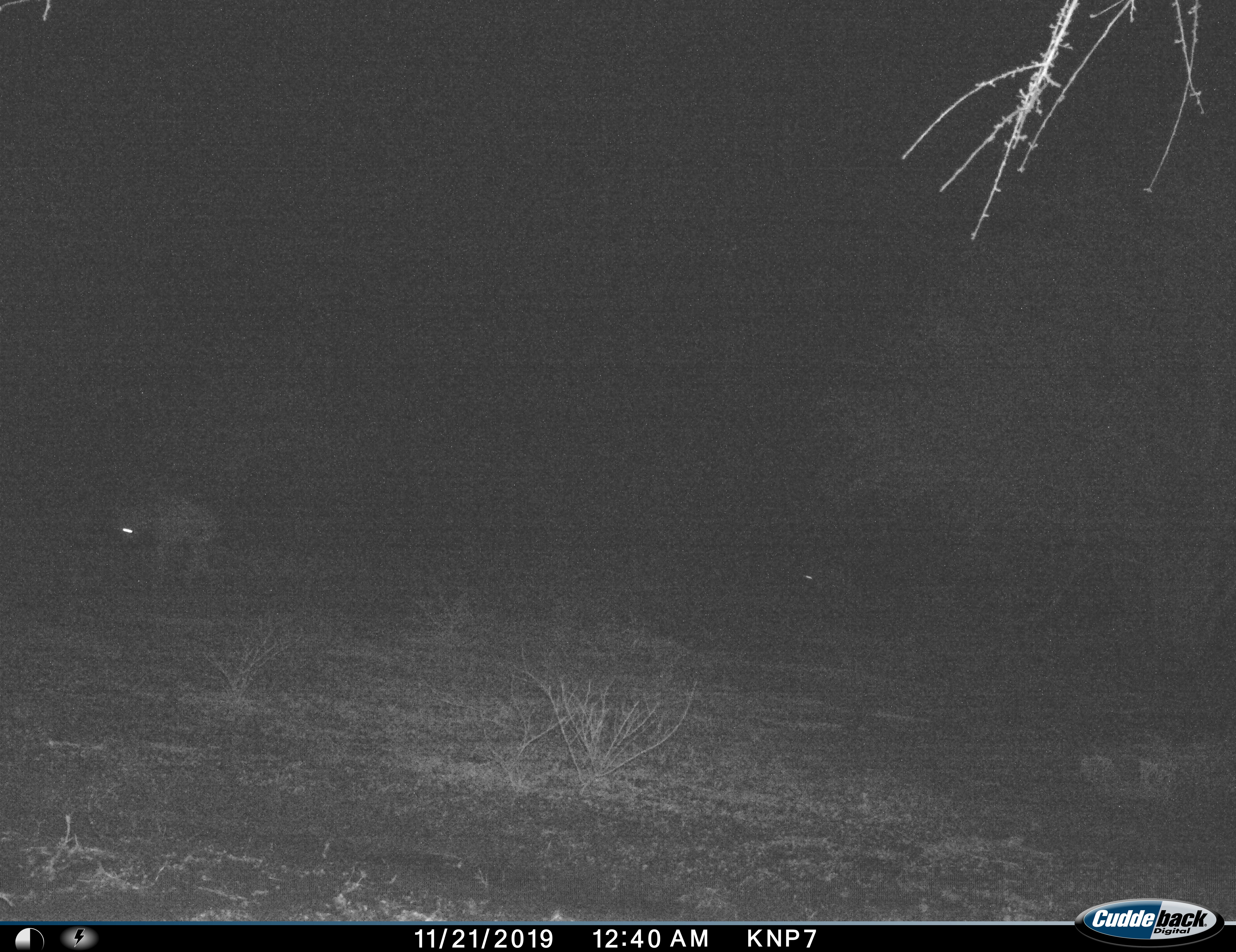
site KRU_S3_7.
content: unidentified animal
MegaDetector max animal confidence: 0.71